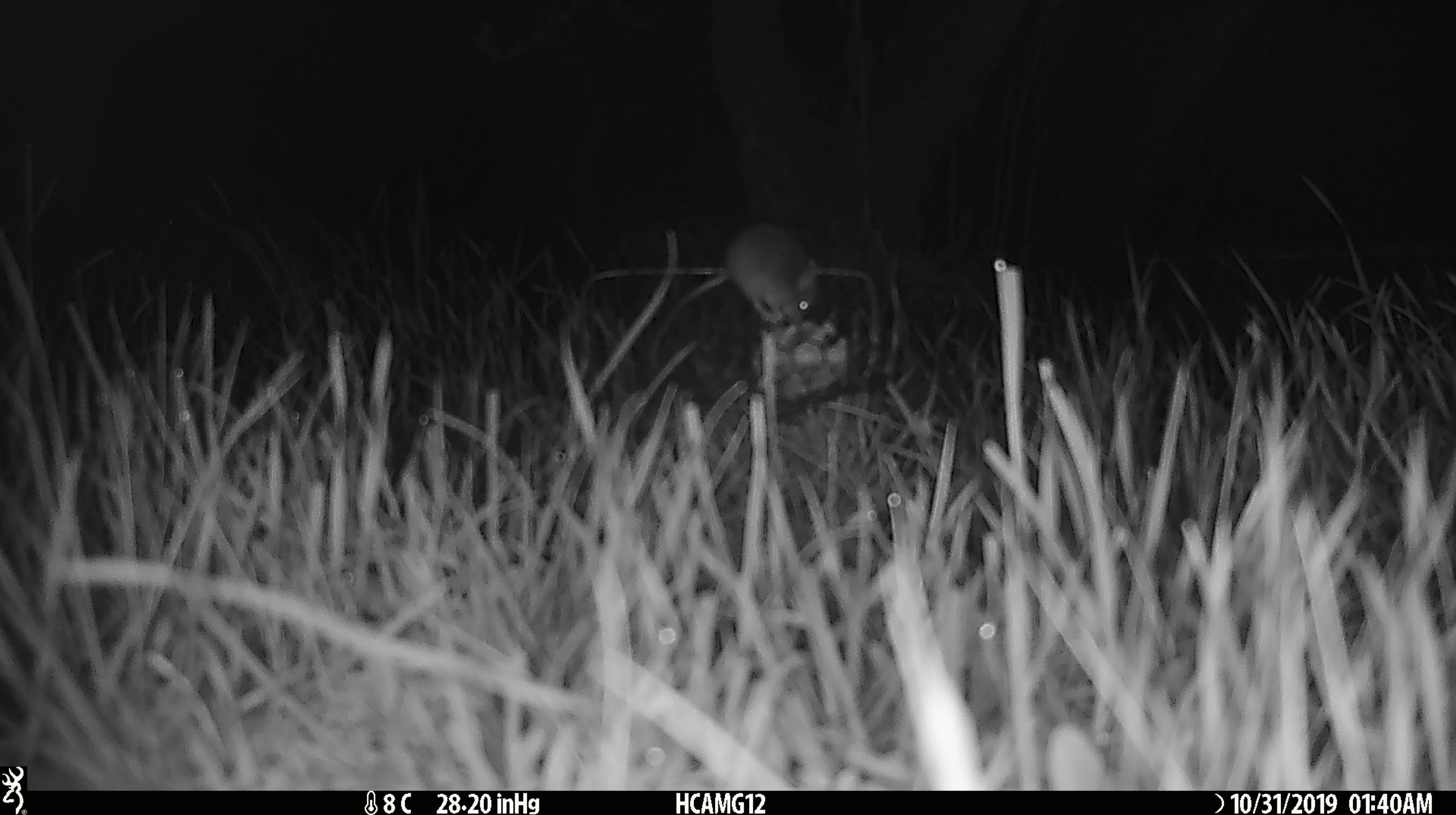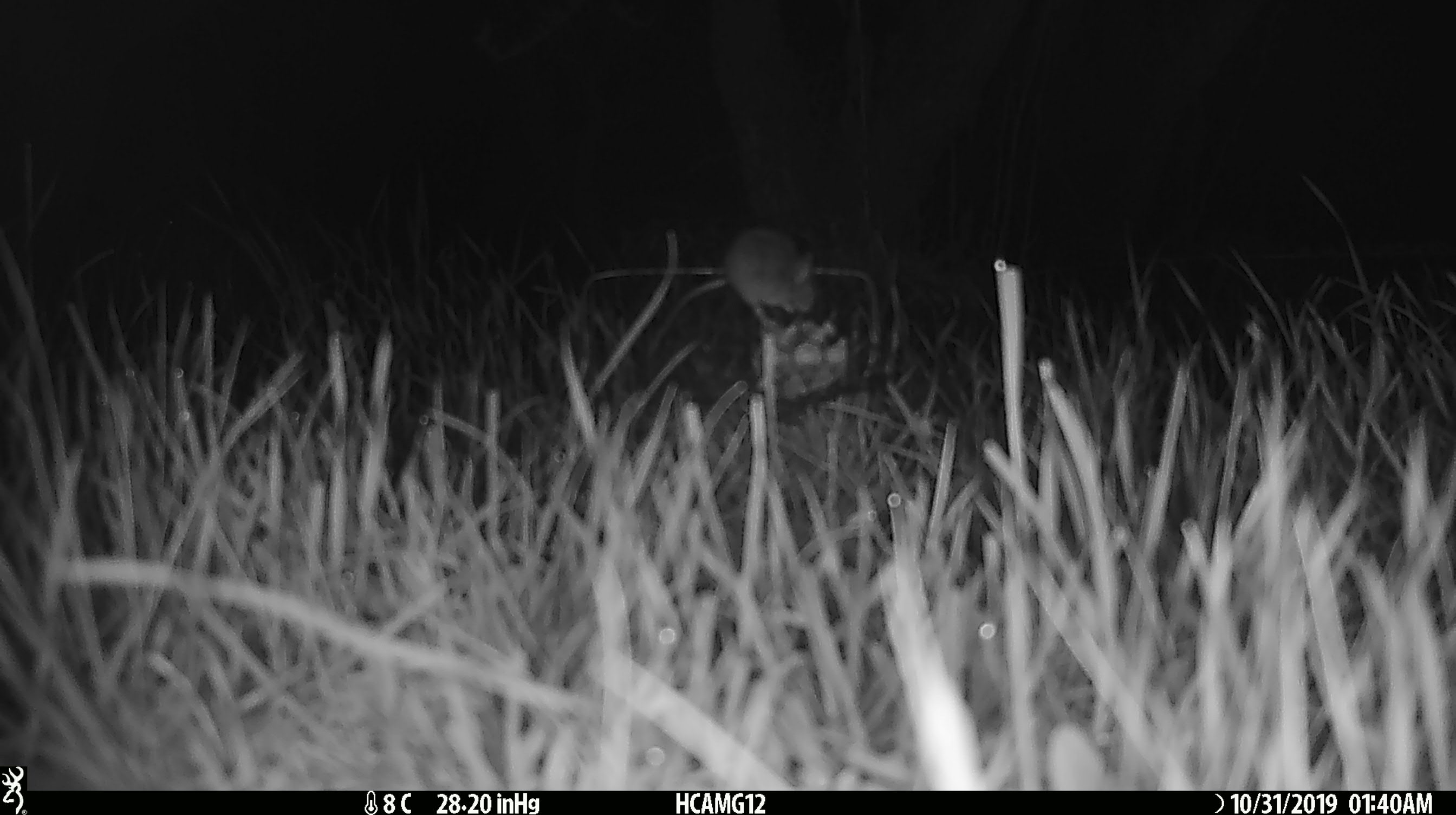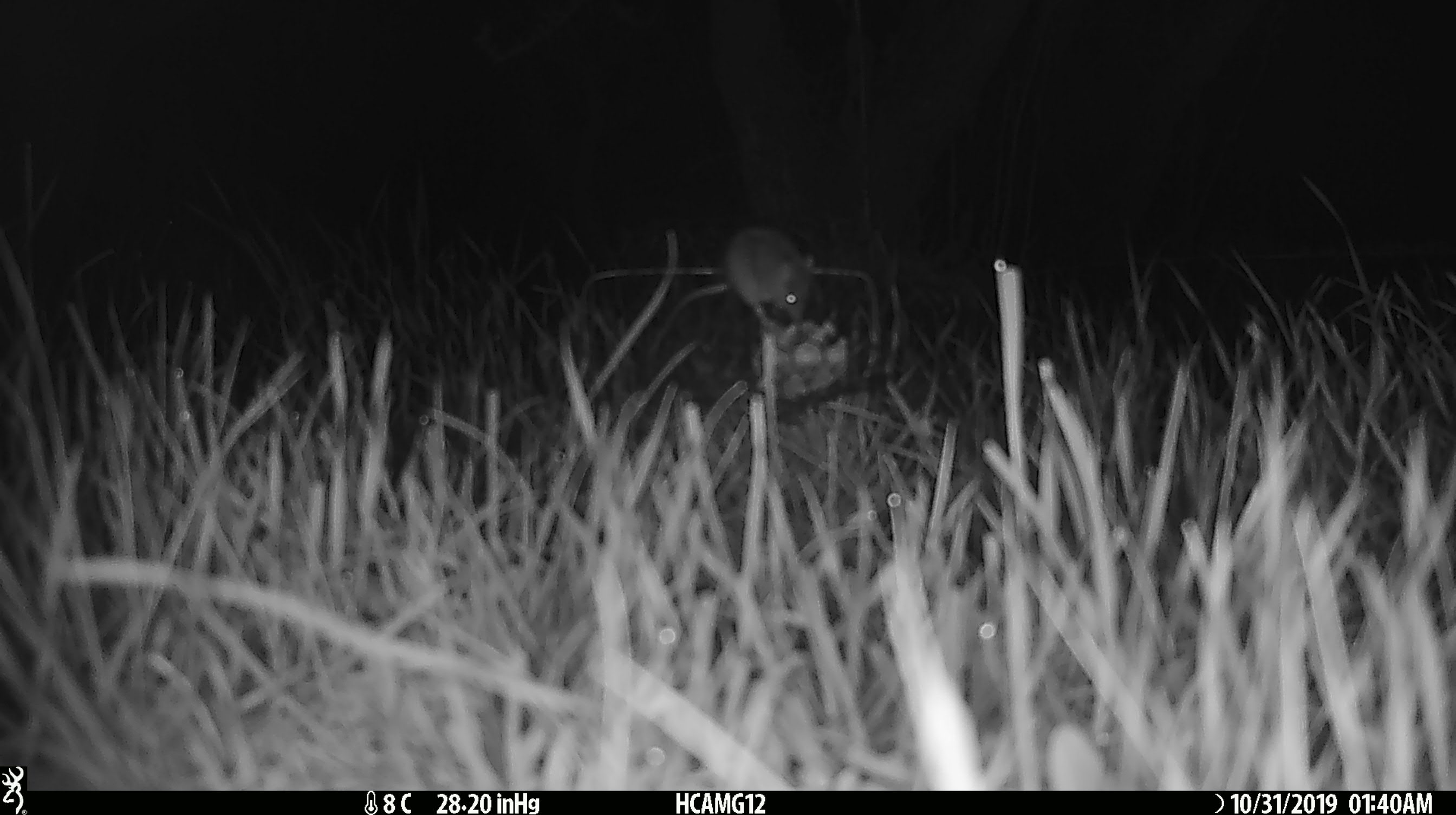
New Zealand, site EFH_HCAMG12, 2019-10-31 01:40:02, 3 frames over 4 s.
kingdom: Animalia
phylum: Chordata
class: Mammalia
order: Rodentia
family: Muridae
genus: Mus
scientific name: Mus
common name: mouse